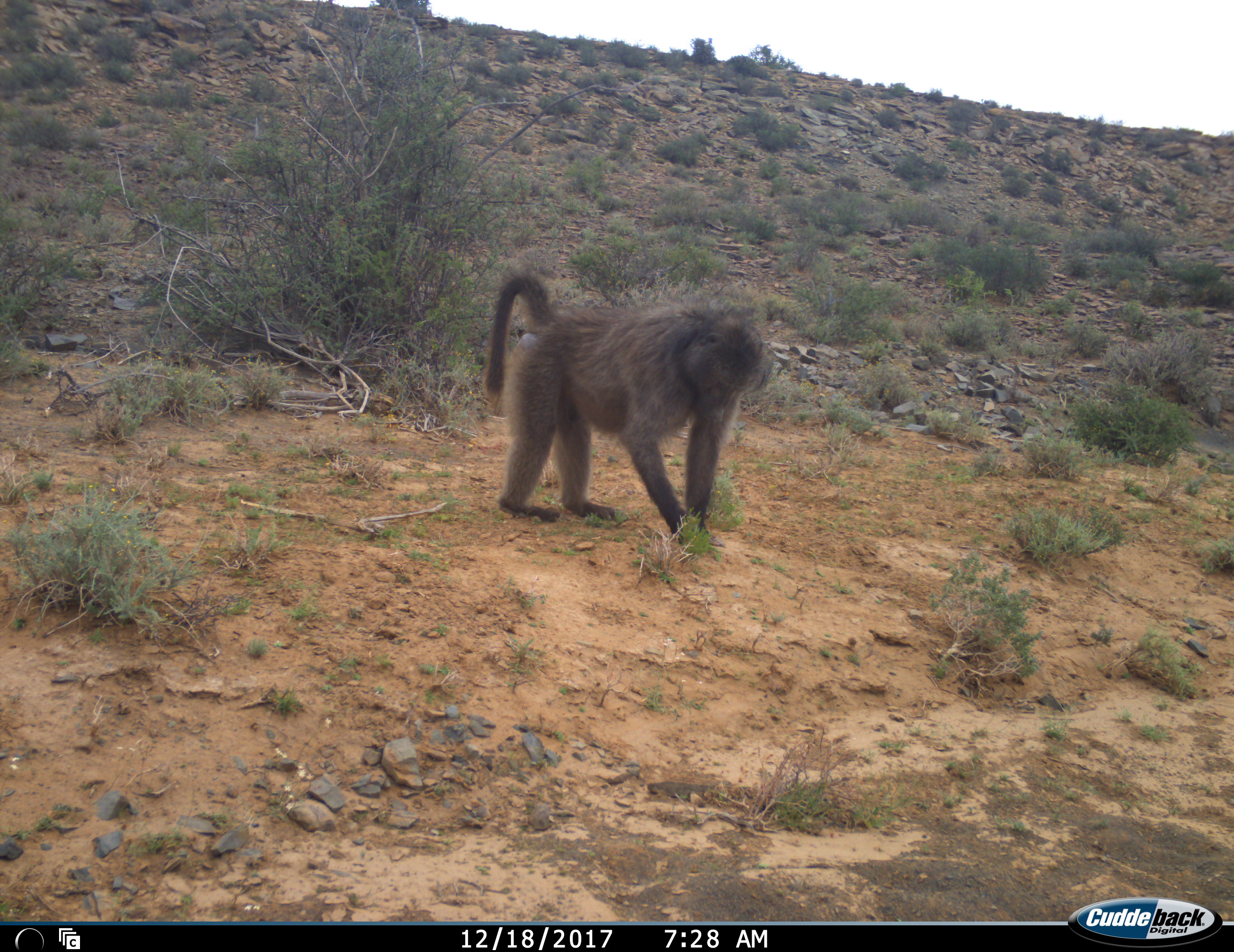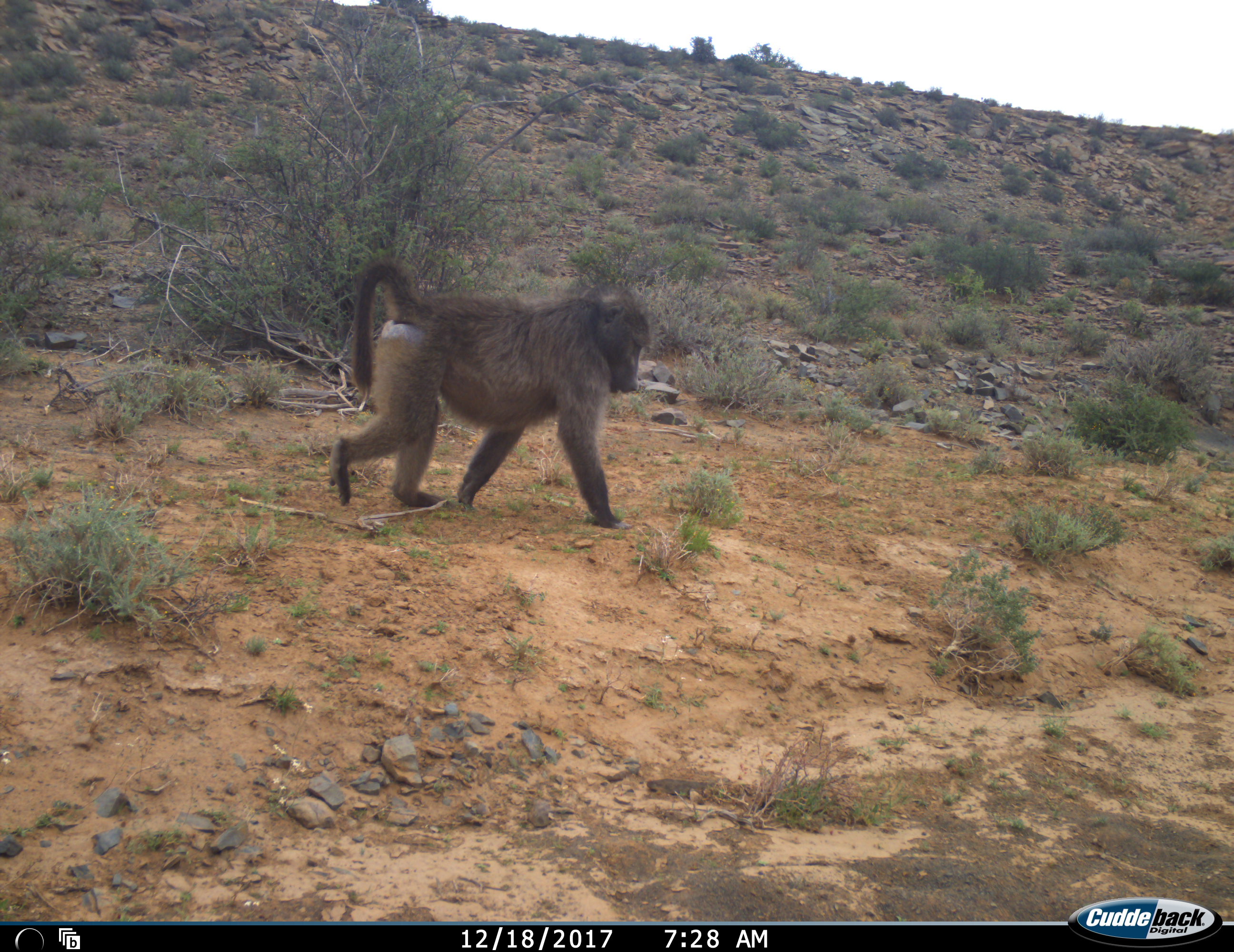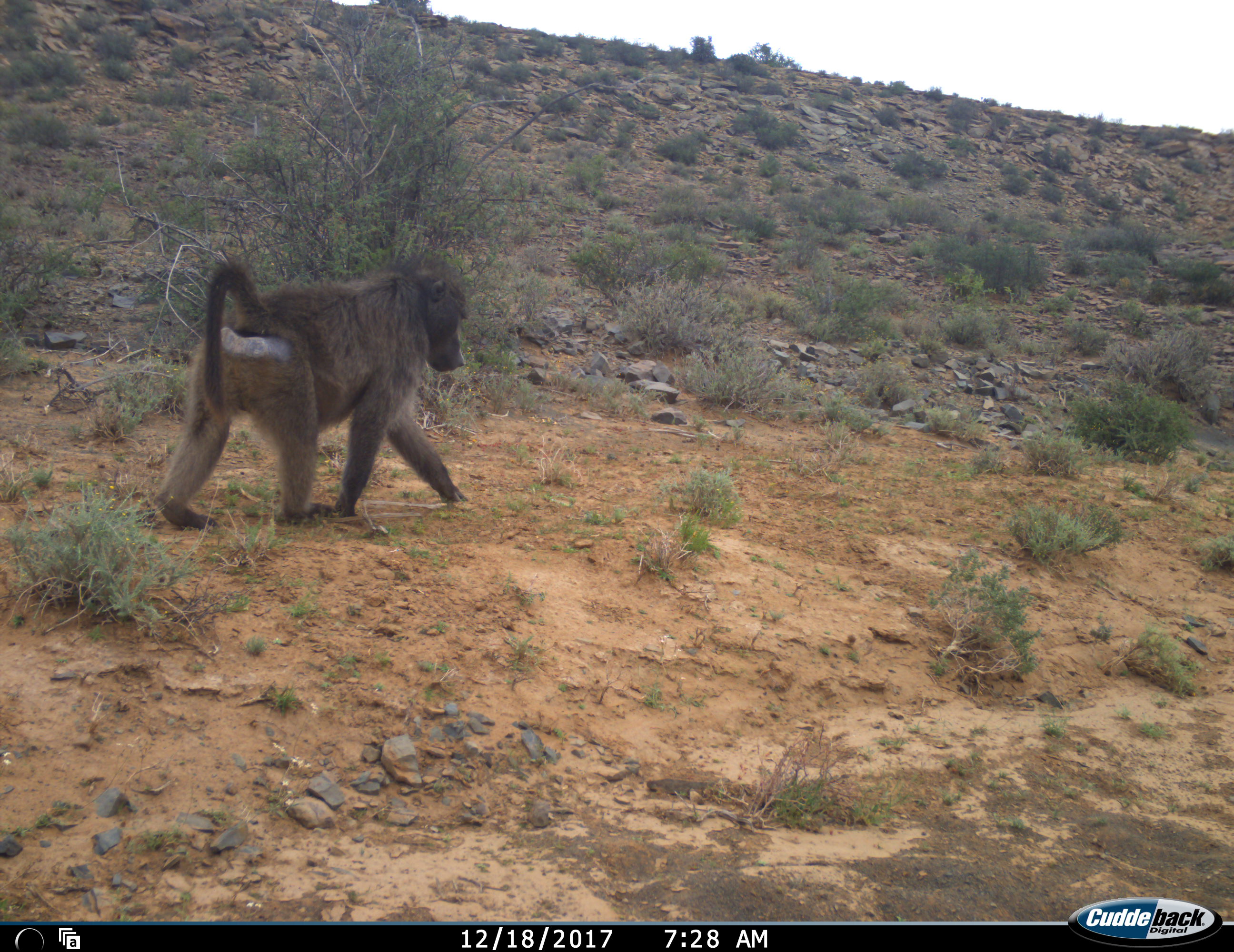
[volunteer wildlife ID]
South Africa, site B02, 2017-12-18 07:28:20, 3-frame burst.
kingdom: Animalia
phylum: Chordata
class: Mammalia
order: Primates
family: Cercopithecidae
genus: Papio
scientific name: Papio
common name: baboon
Baboon (Papio), count 1. Behavior (volunteer vote fractions): standing 11%, resting 0%, moving 67%, interacting 0%. Young present (vote fraction): 0%. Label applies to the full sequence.